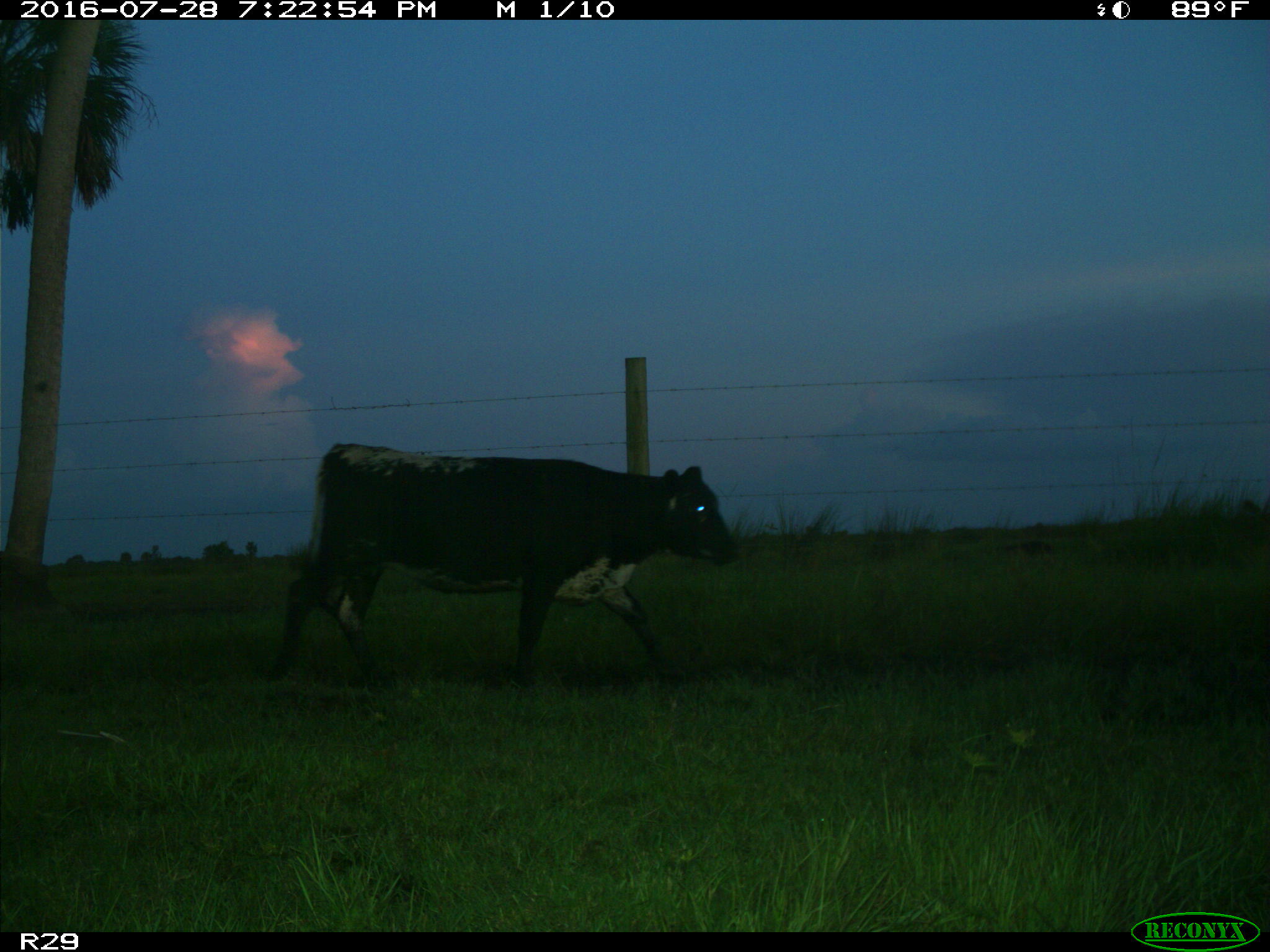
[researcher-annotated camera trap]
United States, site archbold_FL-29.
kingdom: Animalia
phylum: Chordata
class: Mammalia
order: Artiodactyla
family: Bovidae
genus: Bos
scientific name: Bos taurus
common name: domestic cow